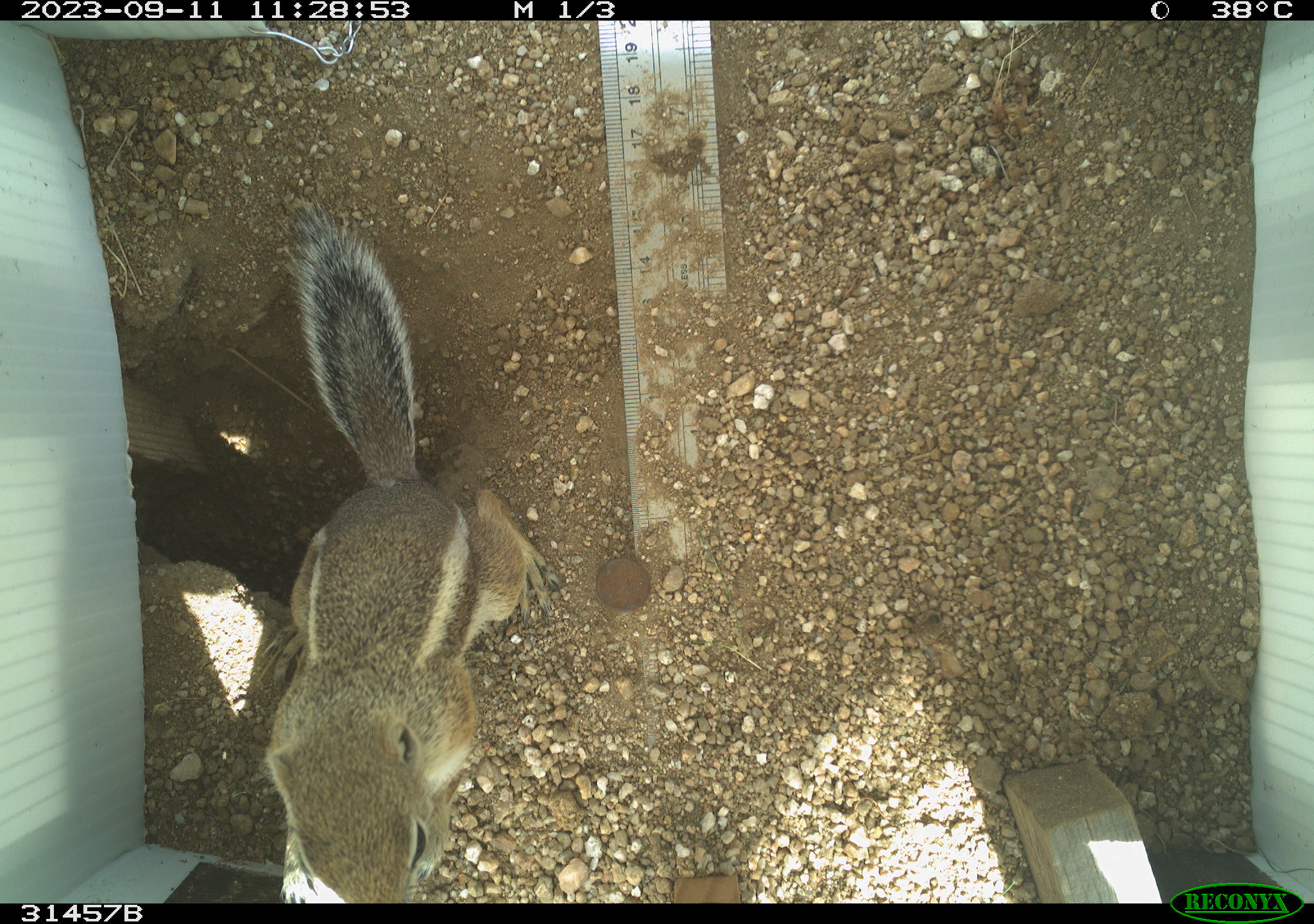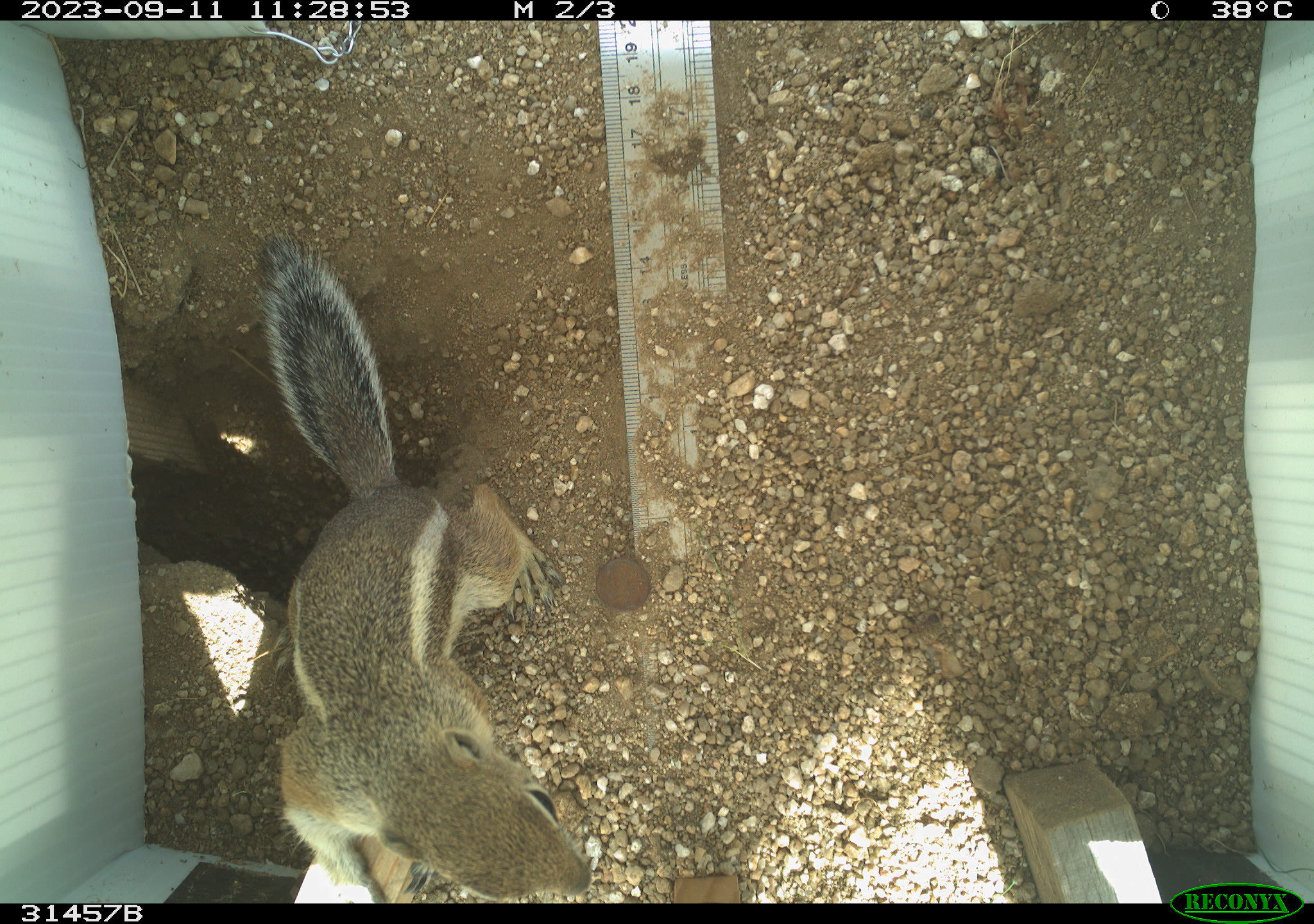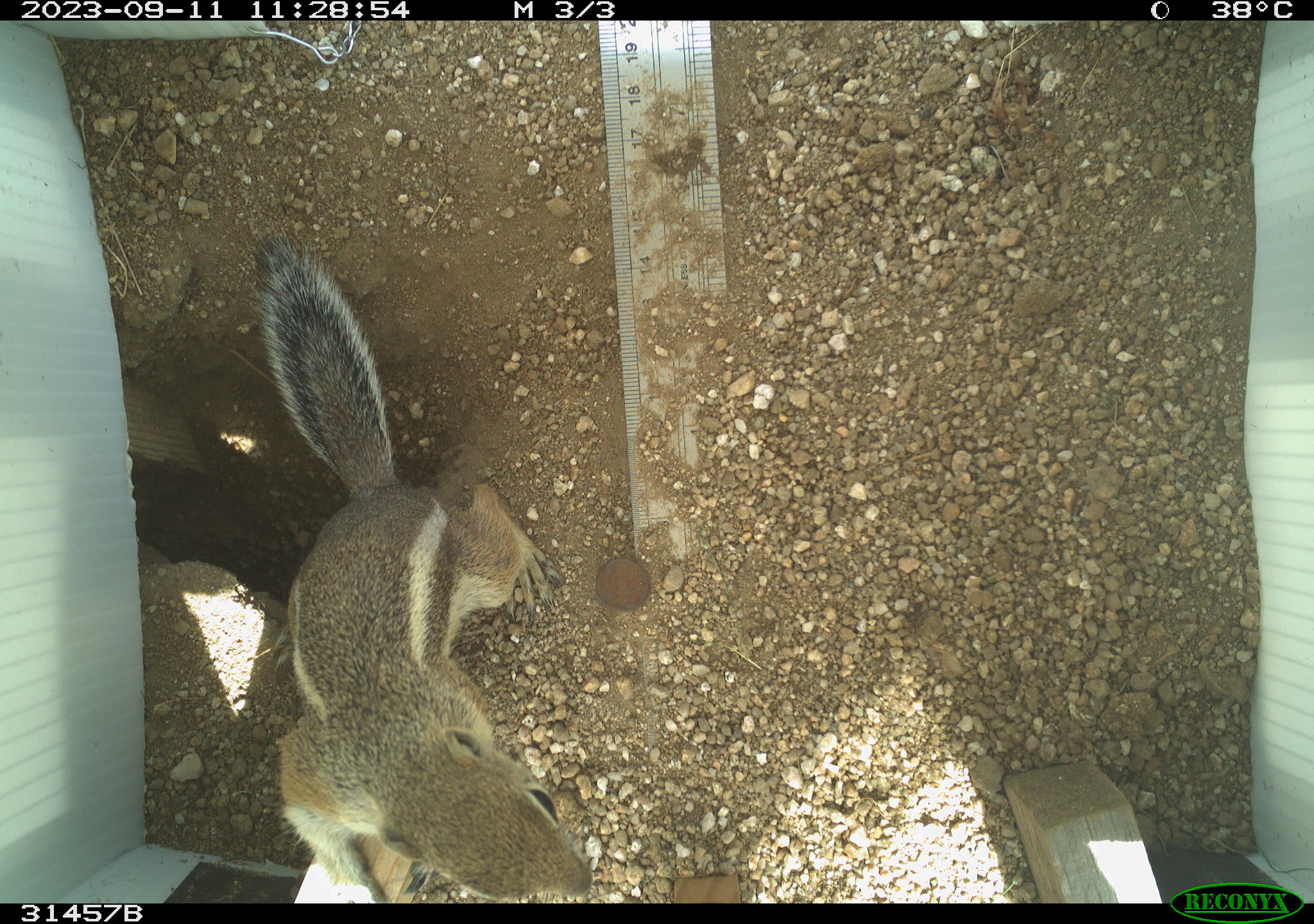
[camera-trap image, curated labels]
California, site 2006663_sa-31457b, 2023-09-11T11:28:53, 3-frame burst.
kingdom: Animalia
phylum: Chordata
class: Mammalia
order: Rodentia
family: Sciuridae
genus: Ammospermophilus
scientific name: Ammospermophilus leucurus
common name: white-tailed antelope squirrel